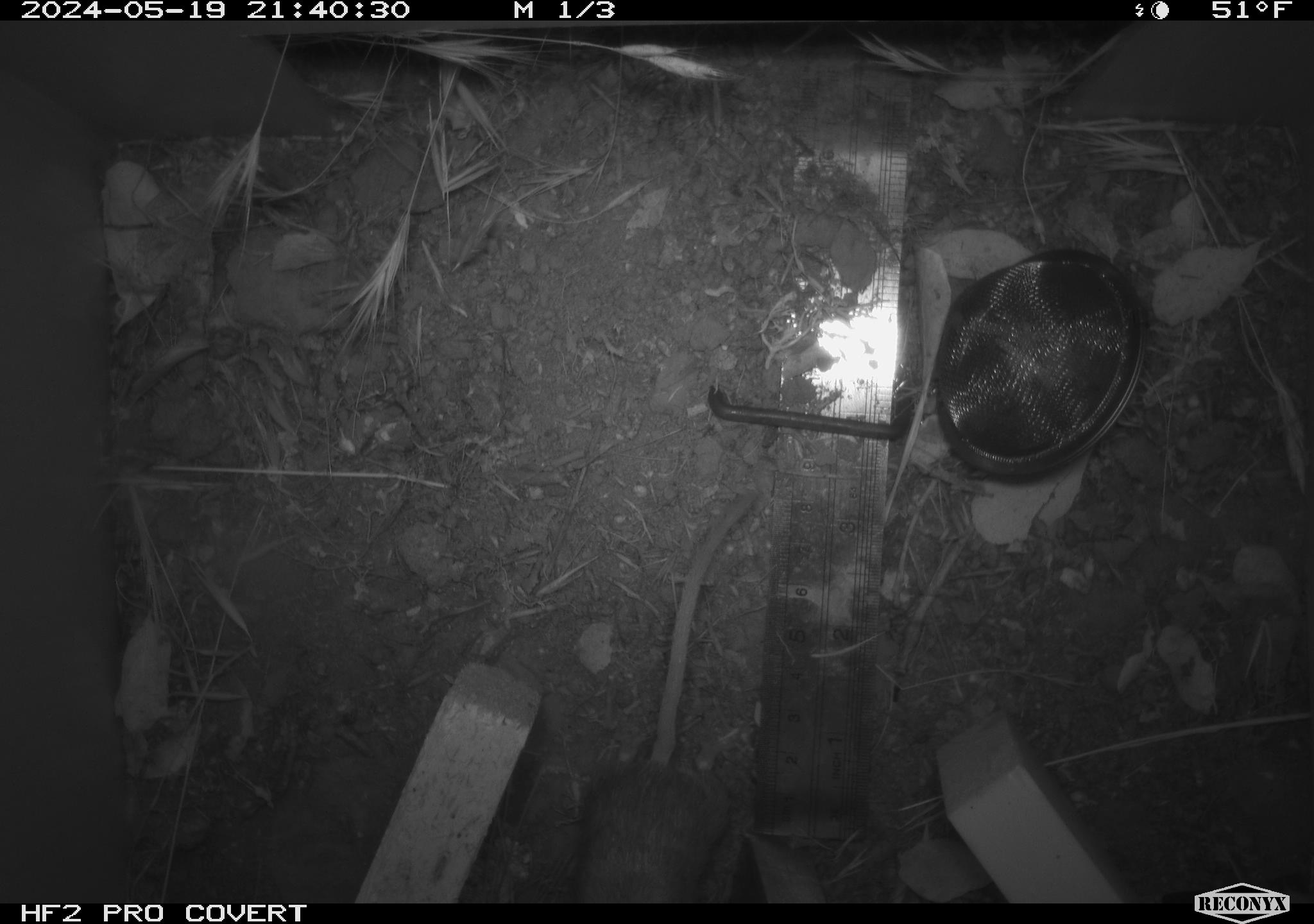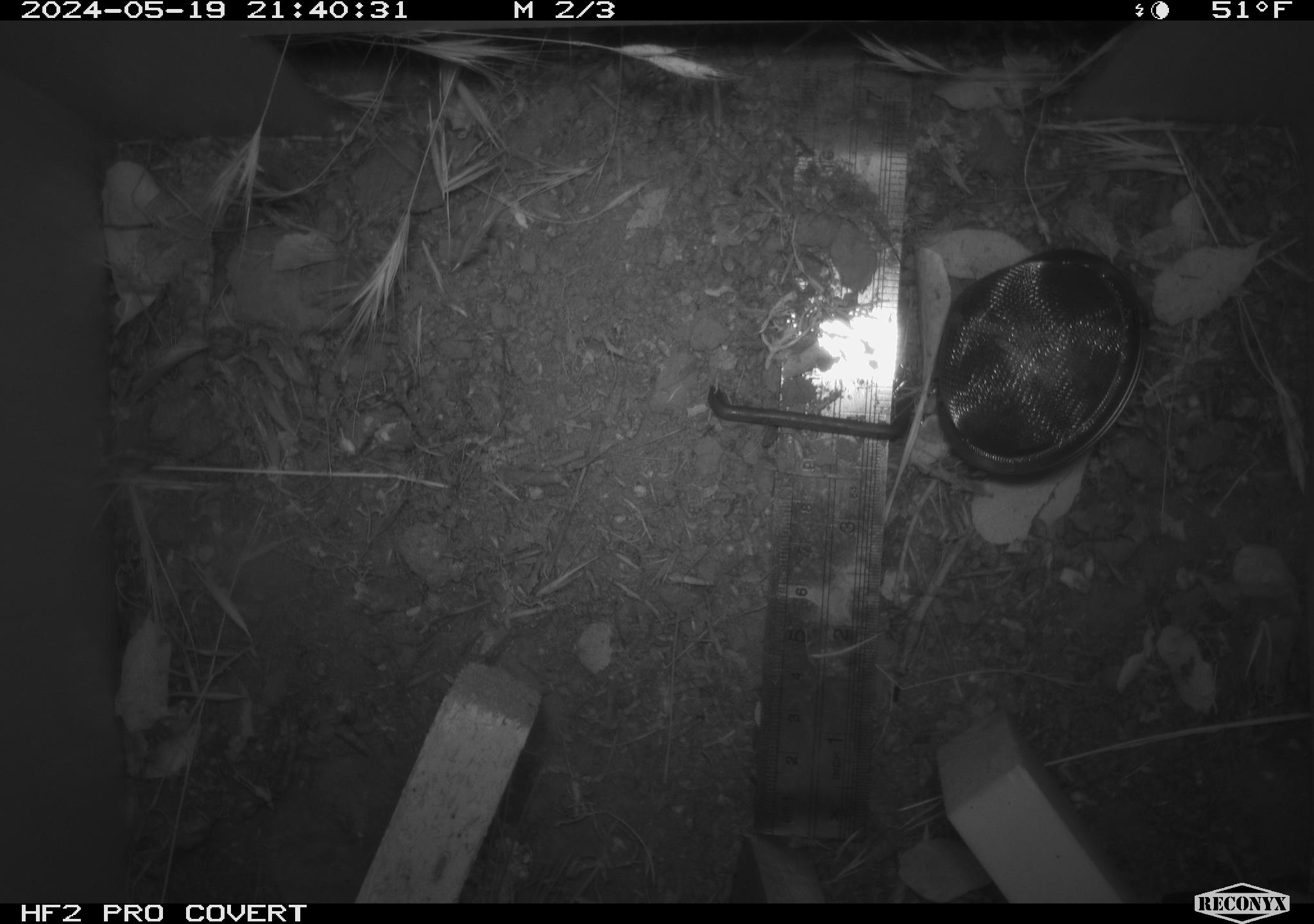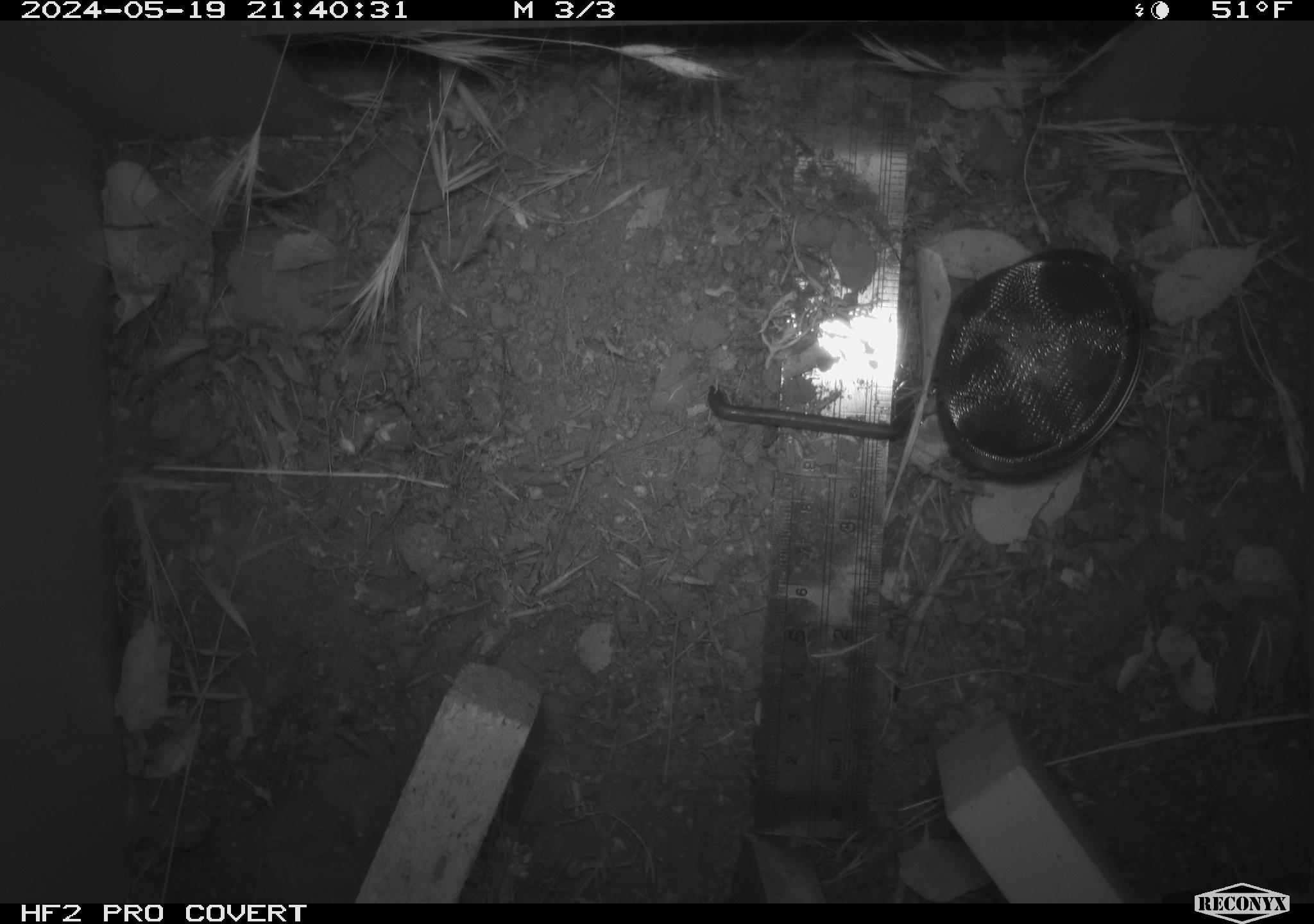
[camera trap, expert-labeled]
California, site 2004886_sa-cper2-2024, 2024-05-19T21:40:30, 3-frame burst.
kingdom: Animalia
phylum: Chordata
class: Mammalia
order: Rodentia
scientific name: Rodentia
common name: rodent